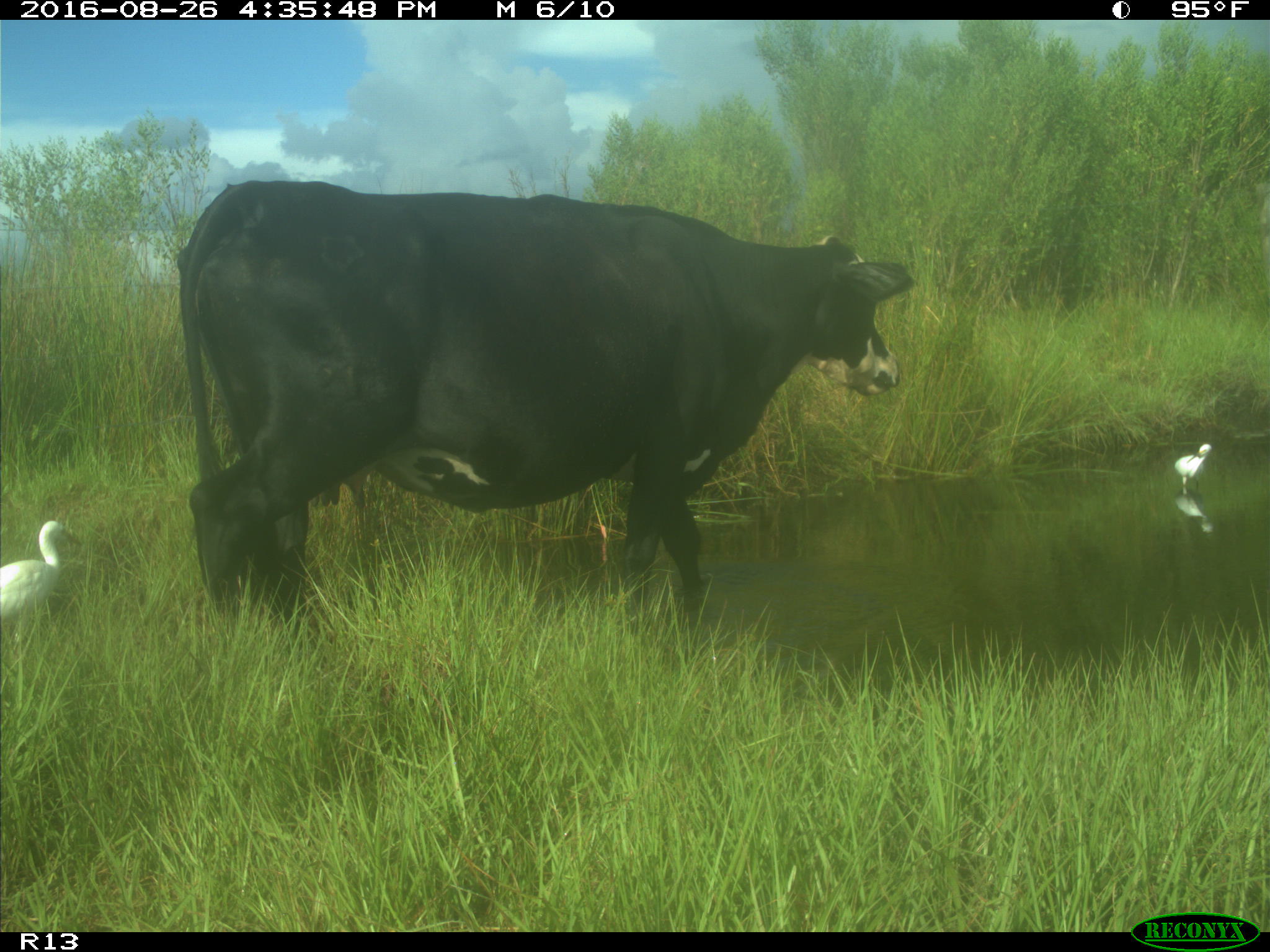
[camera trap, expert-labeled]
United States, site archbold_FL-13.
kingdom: Animalia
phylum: Chordata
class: Mammalia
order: Artiodactyla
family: Bovidae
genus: Bos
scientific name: Bos taurus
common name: domestic cow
Bos taurus (domestic cow).